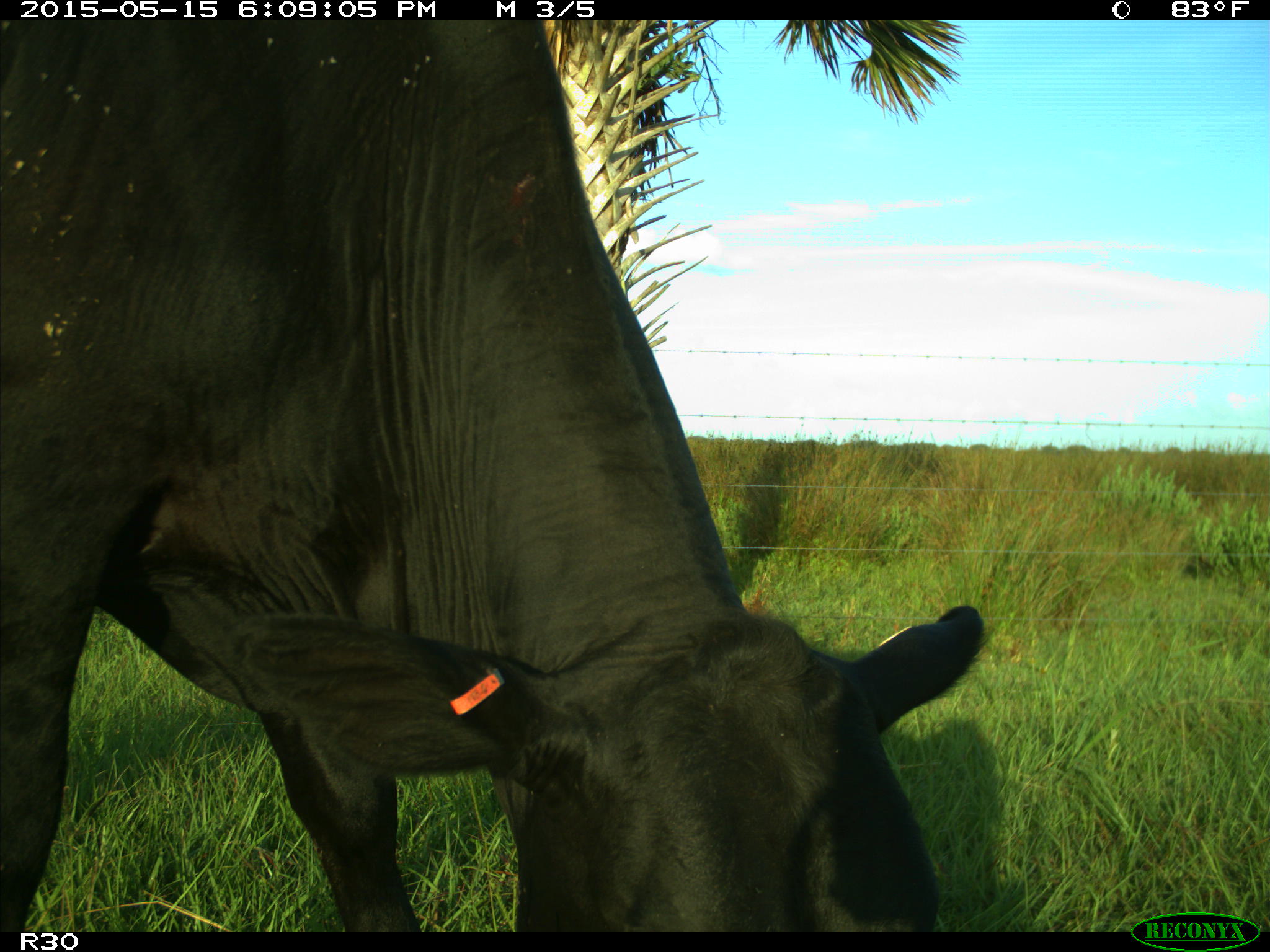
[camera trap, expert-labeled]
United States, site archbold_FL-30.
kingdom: Animalia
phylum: Chordata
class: Mammalia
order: Artiodactyla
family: Bovidae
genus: Bos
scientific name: Bos taurus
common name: domestic cow